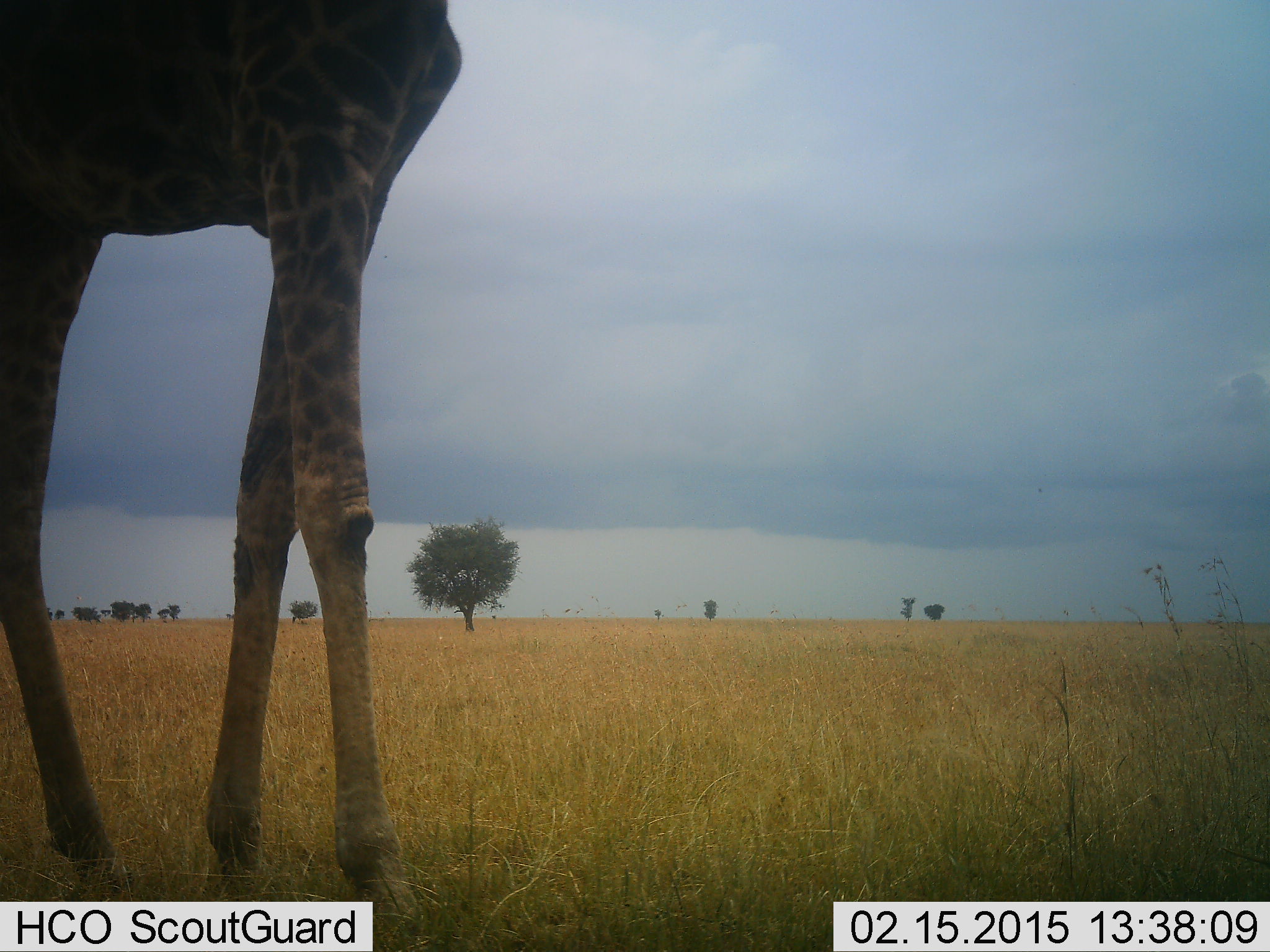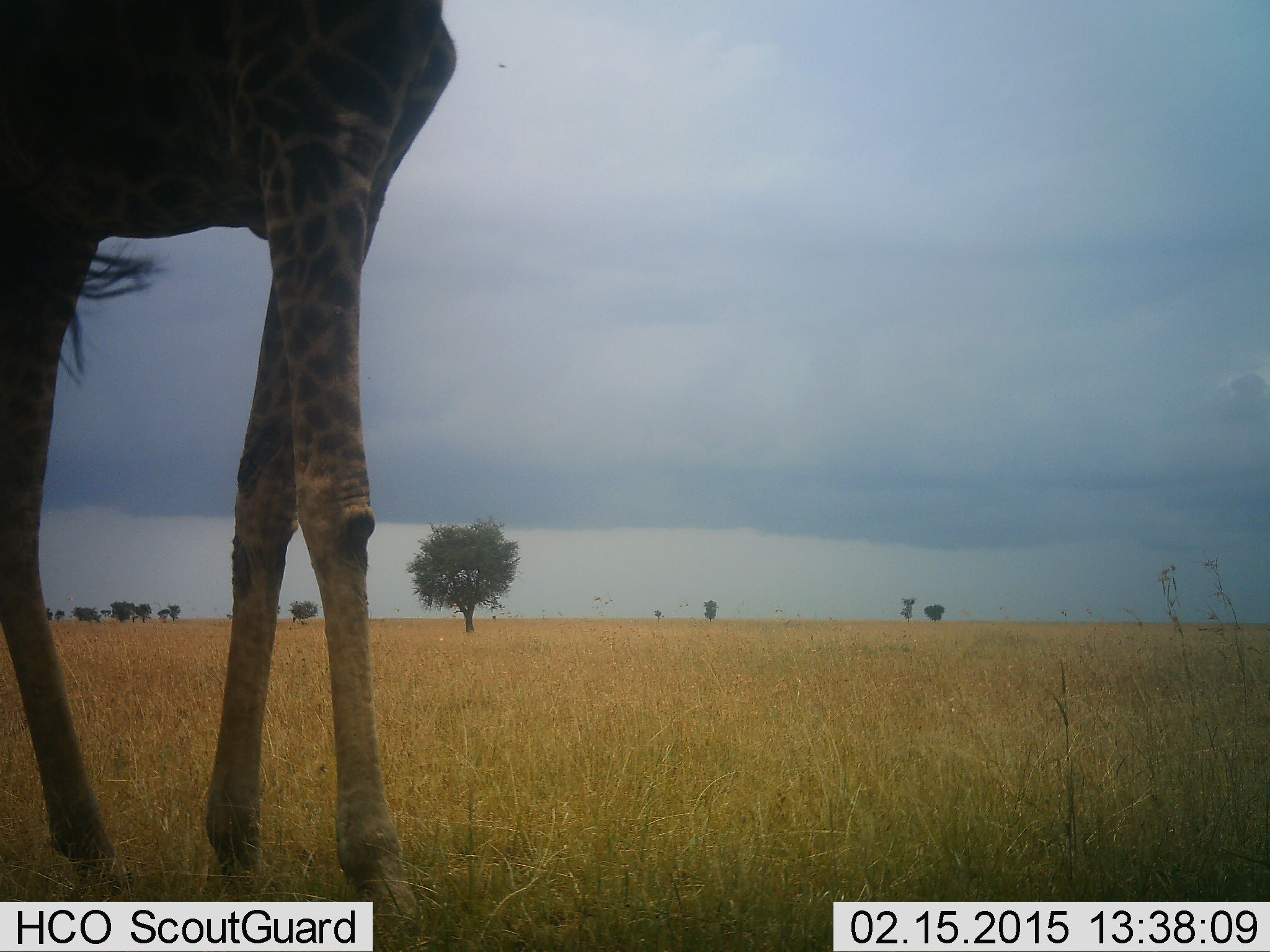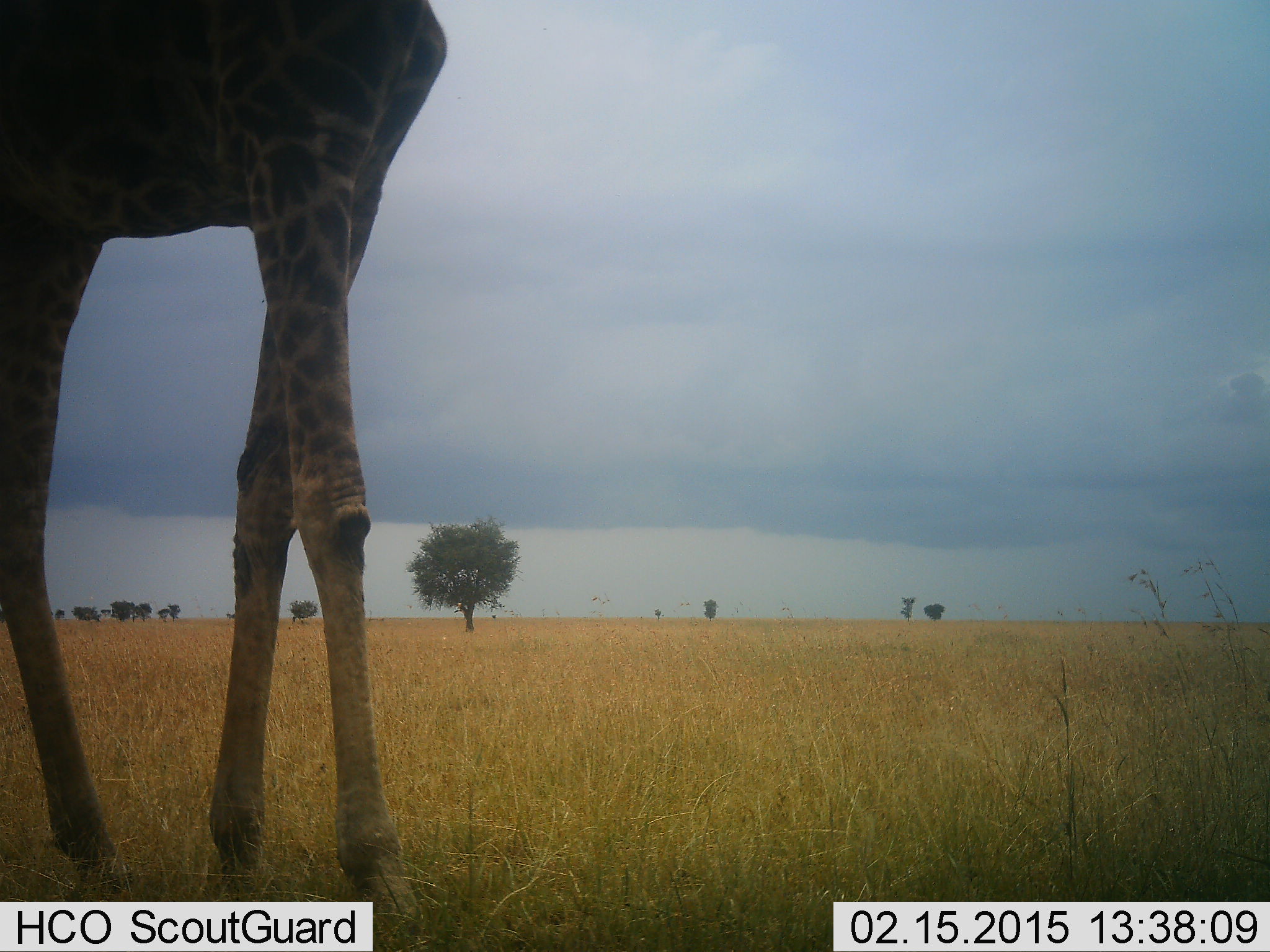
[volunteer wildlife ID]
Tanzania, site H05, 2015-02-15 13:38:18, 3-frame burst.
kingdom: Animalia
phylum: Chordata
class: Mammalia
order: Artiodactyla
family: Giraffidae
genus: Giraffa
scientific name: Giraffa camelopardalis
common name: giraffe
Giraffe (Giraffa camelopardalis), count 1. Behavior (volunteer vote fractions): standing 100%, resting 0%, moving 0%, interacting 0%. Young present (vote fraction): 0%. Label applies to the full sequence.